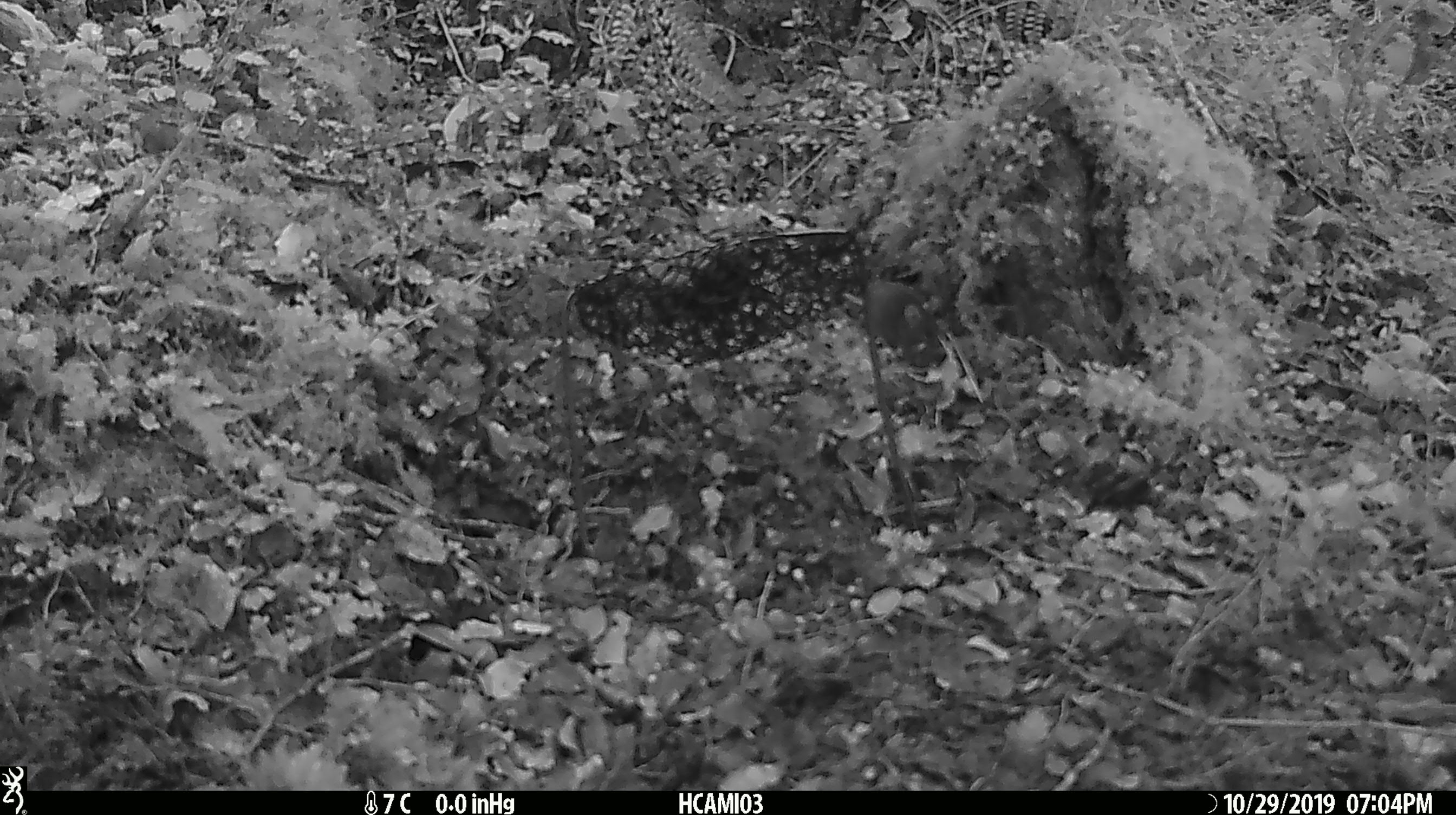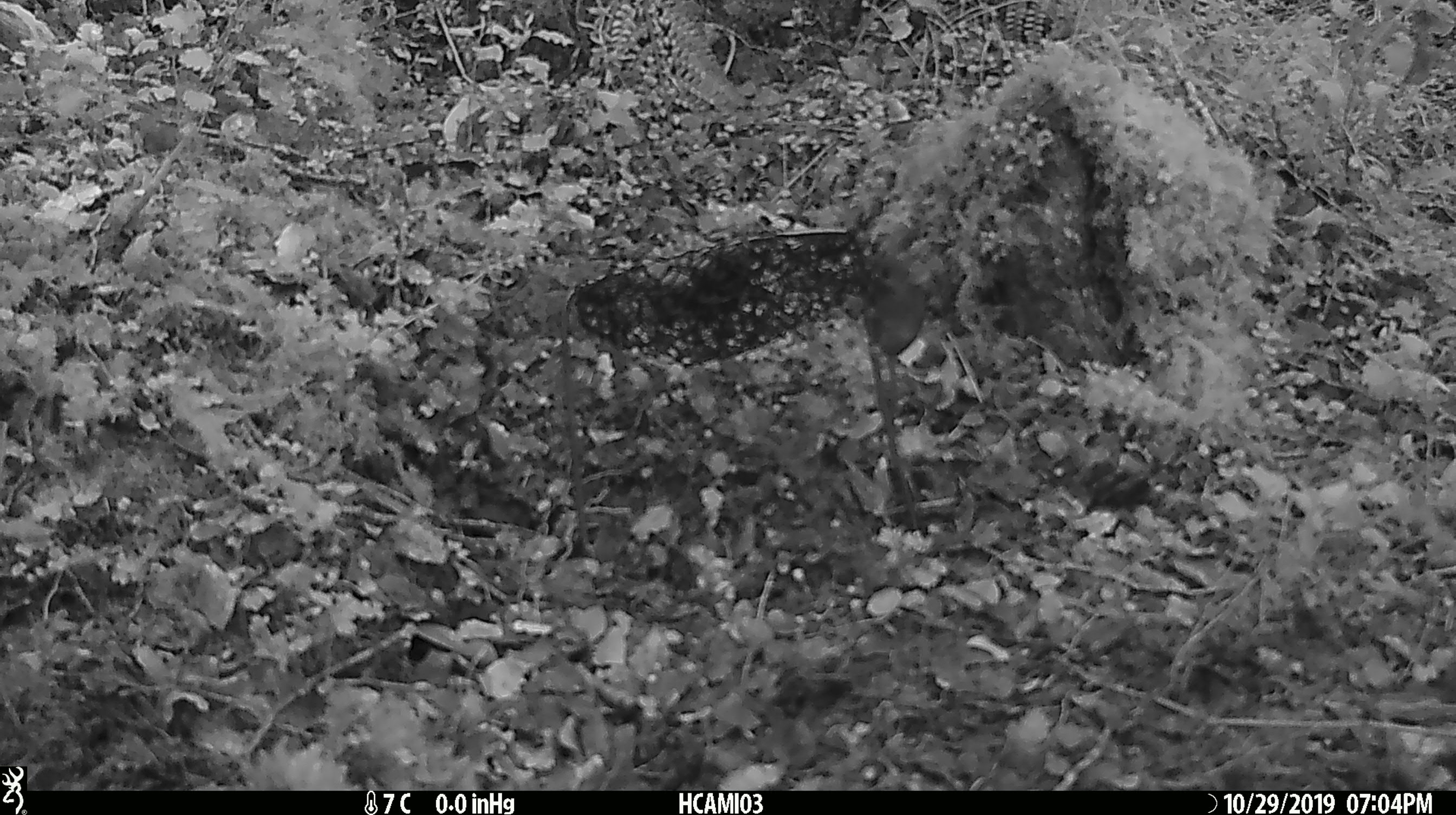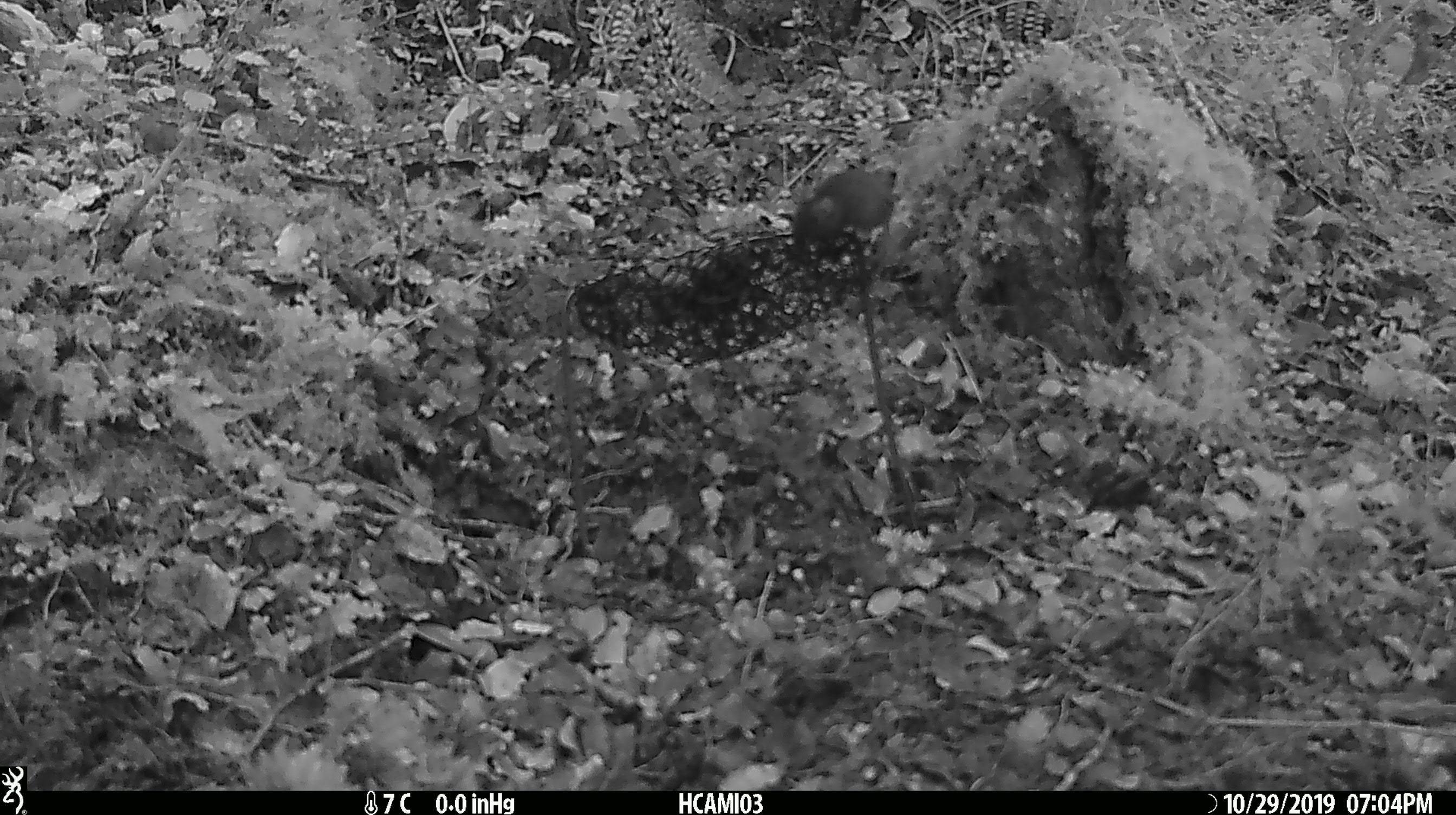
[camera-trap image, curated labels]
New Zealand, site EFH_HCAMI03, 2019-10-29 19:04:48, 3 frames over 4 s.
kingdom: Animalia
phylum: Chordata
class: Mammalia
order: Rodentia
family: Muridae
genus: Mus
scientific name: Mus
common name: mouse